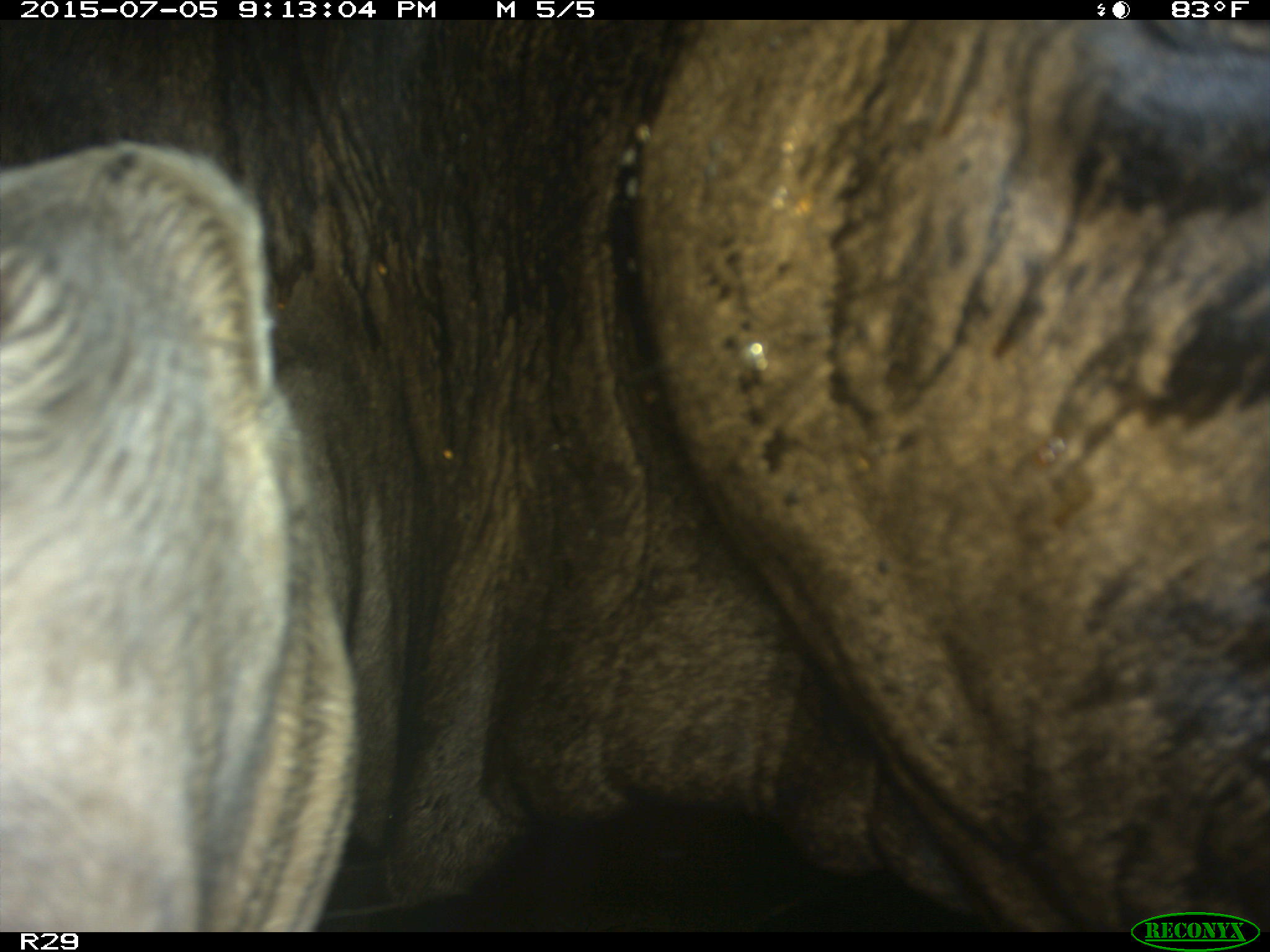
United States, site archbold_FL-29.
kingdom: Animalia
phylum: Chordata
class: Mammalia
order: Artiodactyla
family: Bovidae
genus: Bos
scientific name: Bos taurus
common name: domestic cow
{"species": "Bos taurus (domestic cow)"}